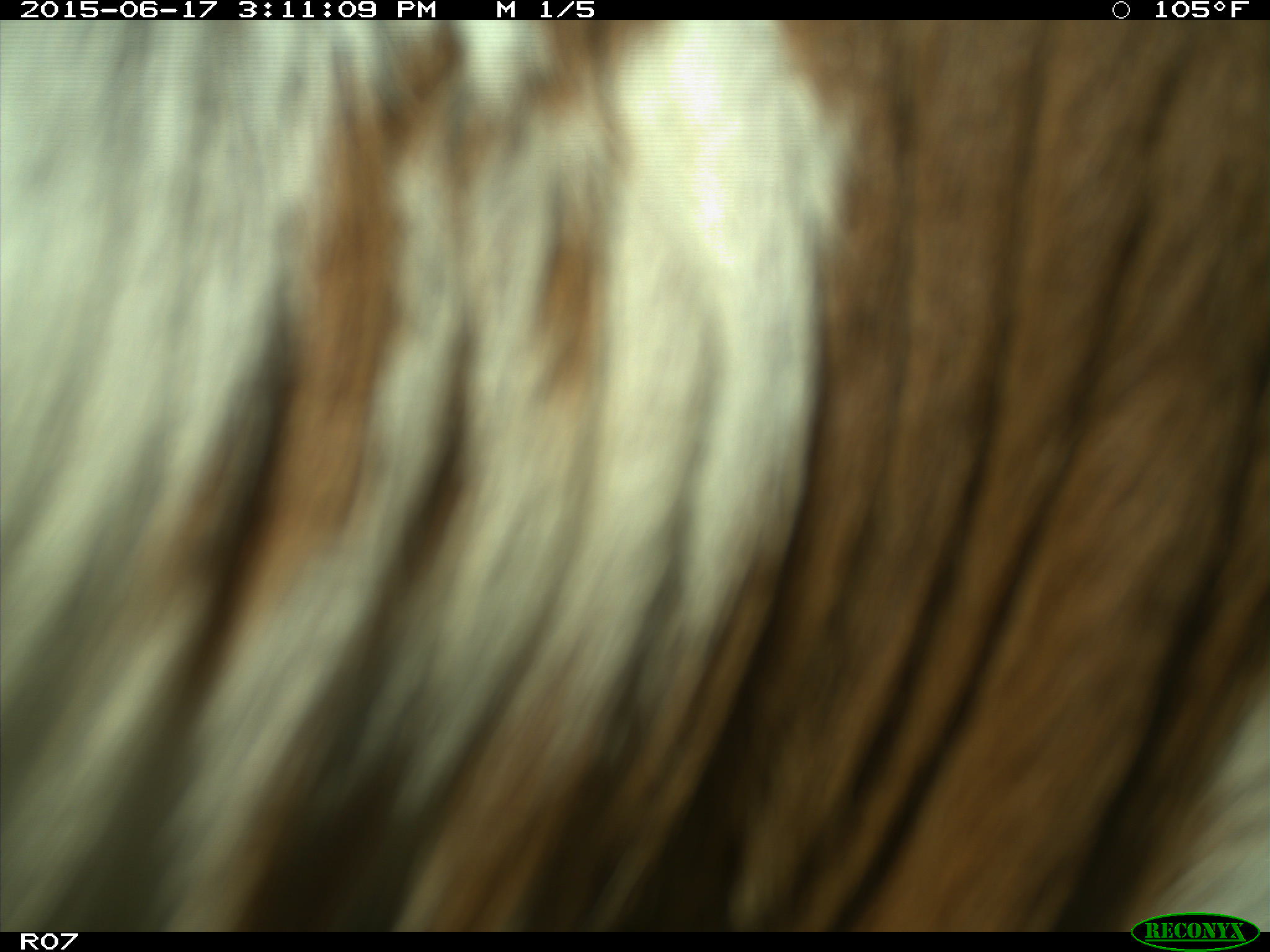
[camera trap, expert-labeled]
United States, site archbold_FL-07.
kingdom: Animalia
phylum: Chordata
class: Mammalia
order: Artiodactyla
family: Bovidae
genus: Bos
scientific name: Bos taurus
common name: domestic cow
Bos taurus (domestic cow).